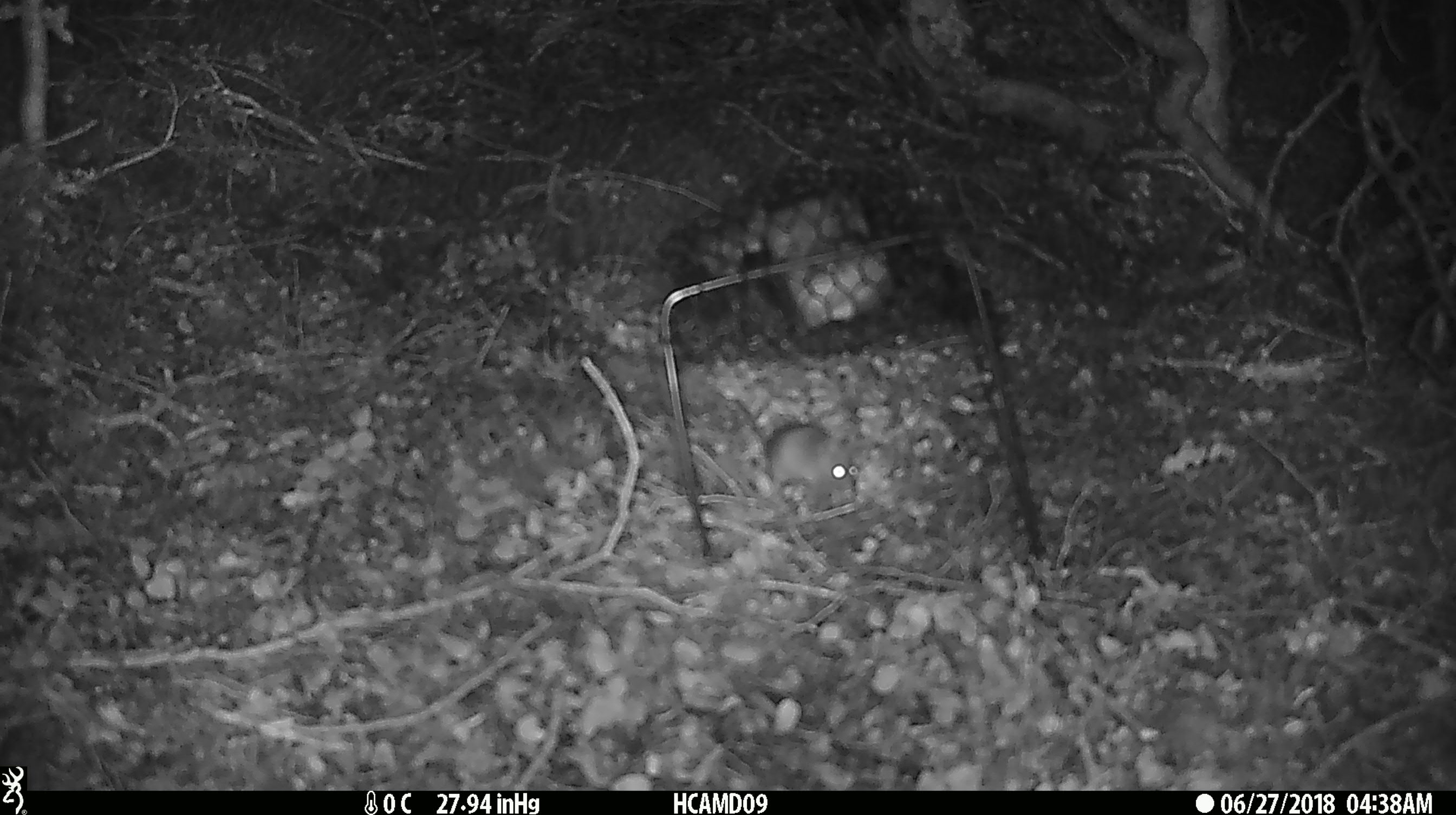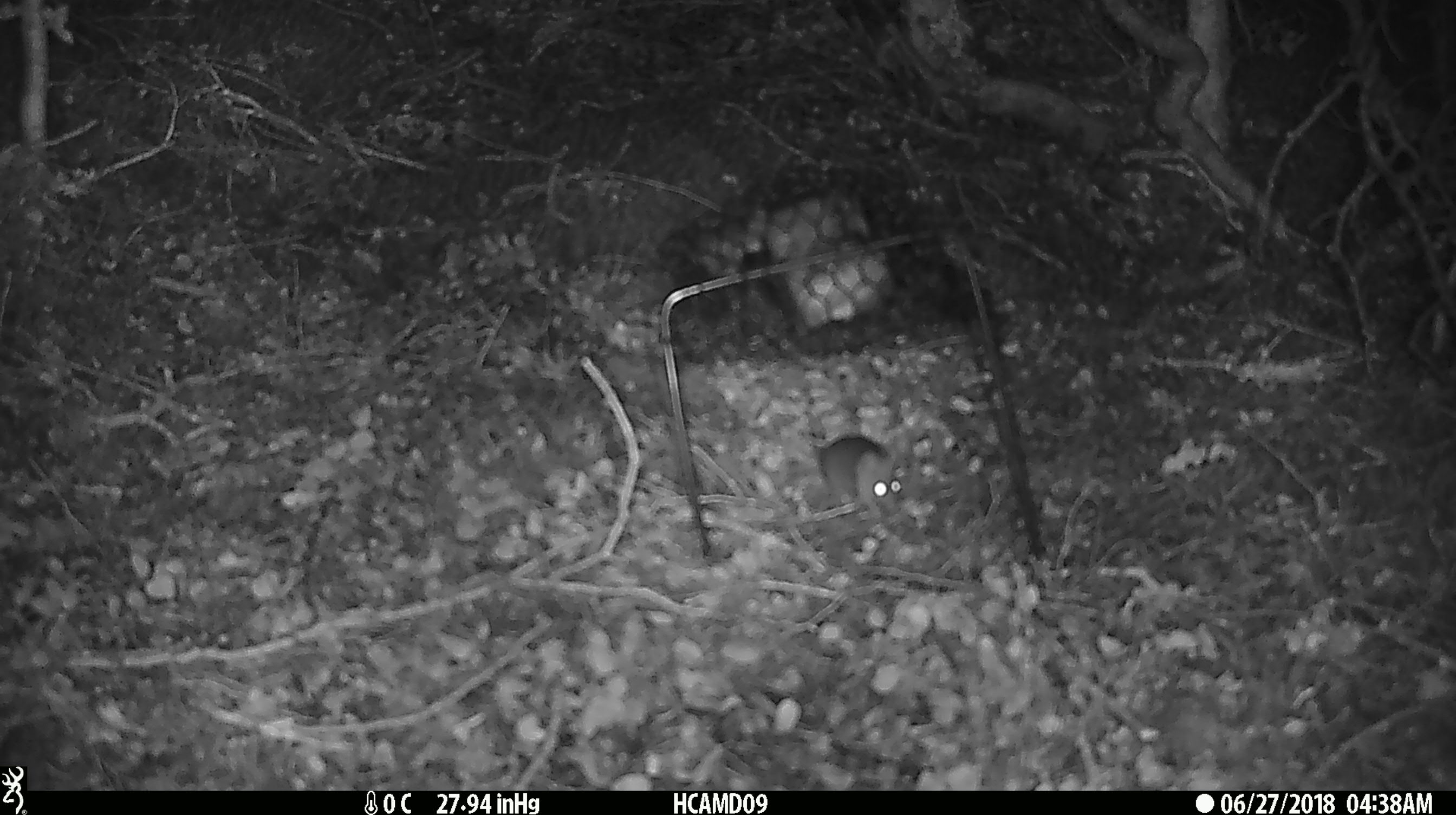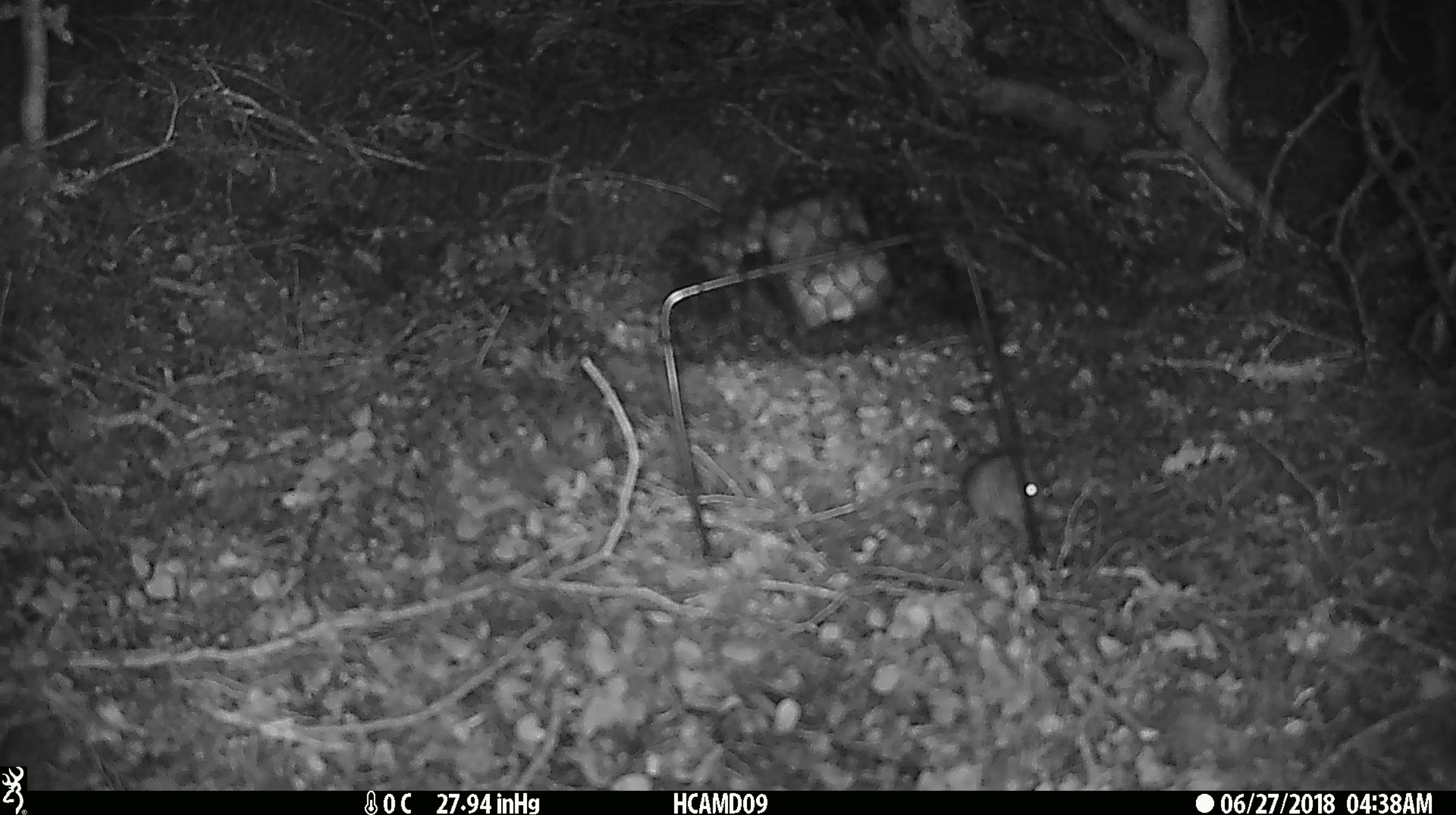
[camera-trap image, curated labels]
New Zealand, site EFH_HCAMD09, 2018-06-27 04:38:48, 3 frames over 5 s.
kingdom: Animalia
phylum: Chordata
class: Mammalia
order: Rodentia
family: Muridae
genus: Mus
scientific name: Mus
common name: mouse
Mouse (Mus).